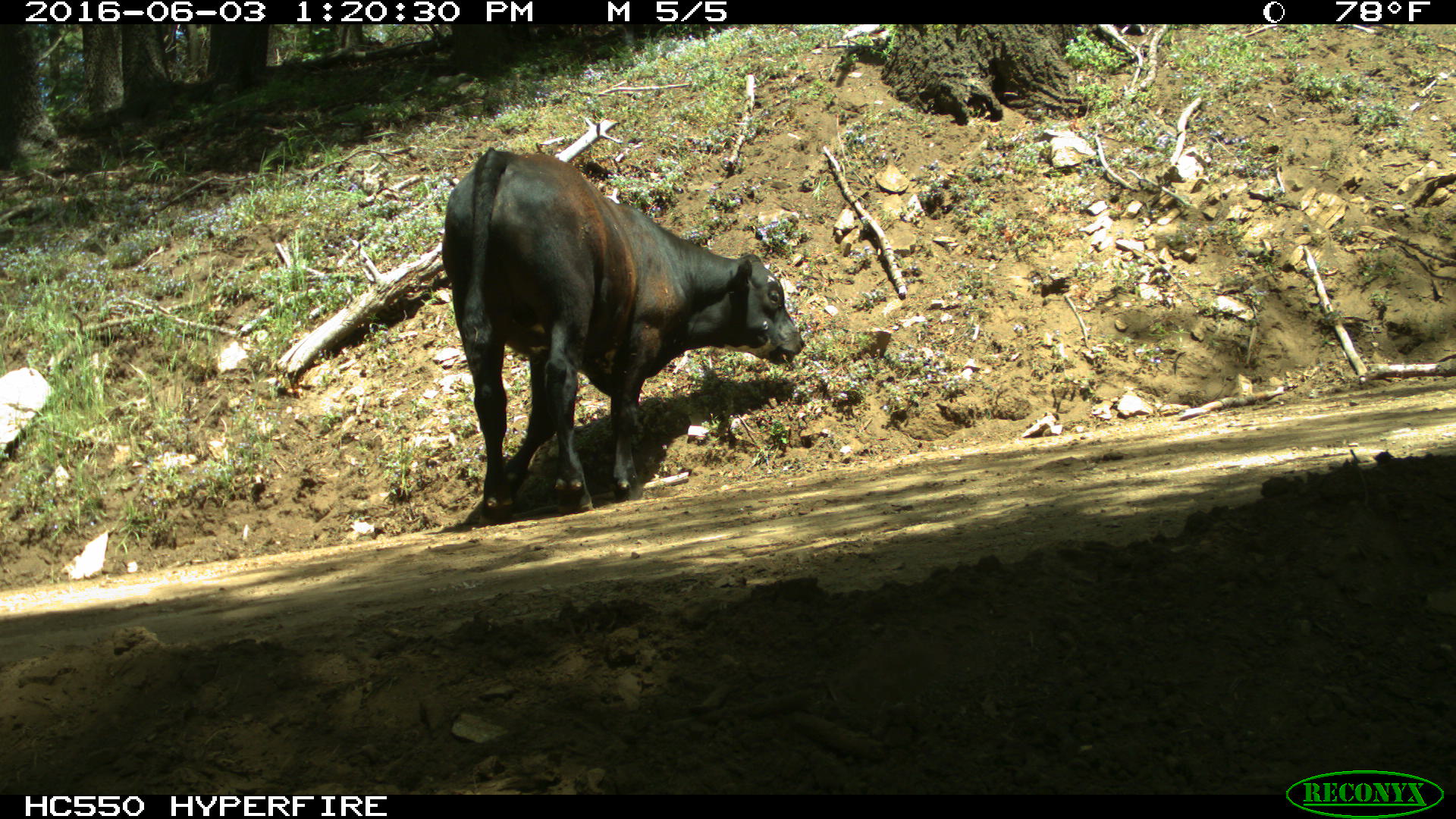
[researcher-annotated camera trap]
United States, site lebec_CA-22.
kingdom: Animalia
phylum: Chordata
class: Mammalia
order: Artiodactyla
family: Bovidae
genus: Bos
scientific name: Bos taurus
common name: domestic cow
Bos taurus (domestic cow).